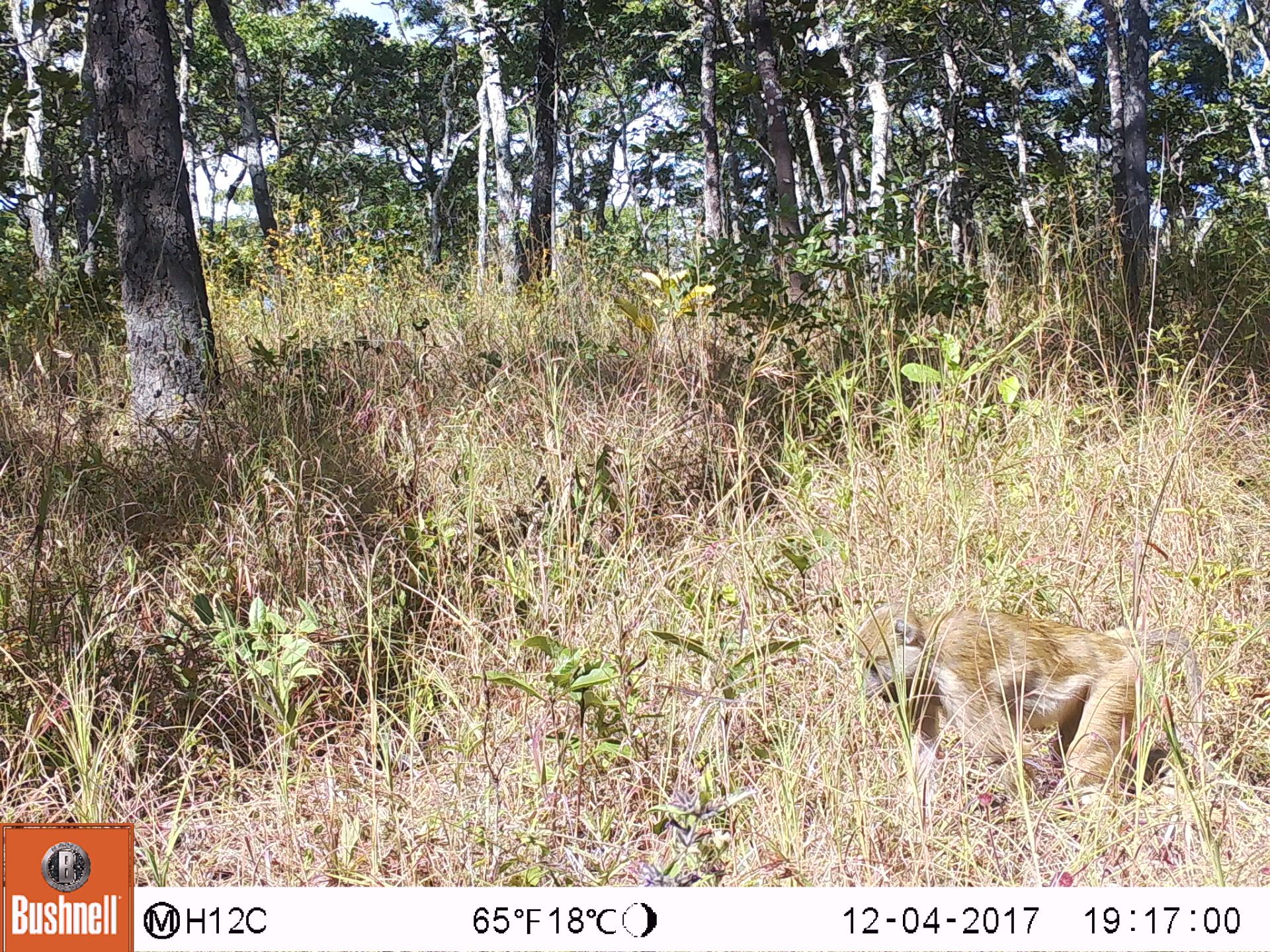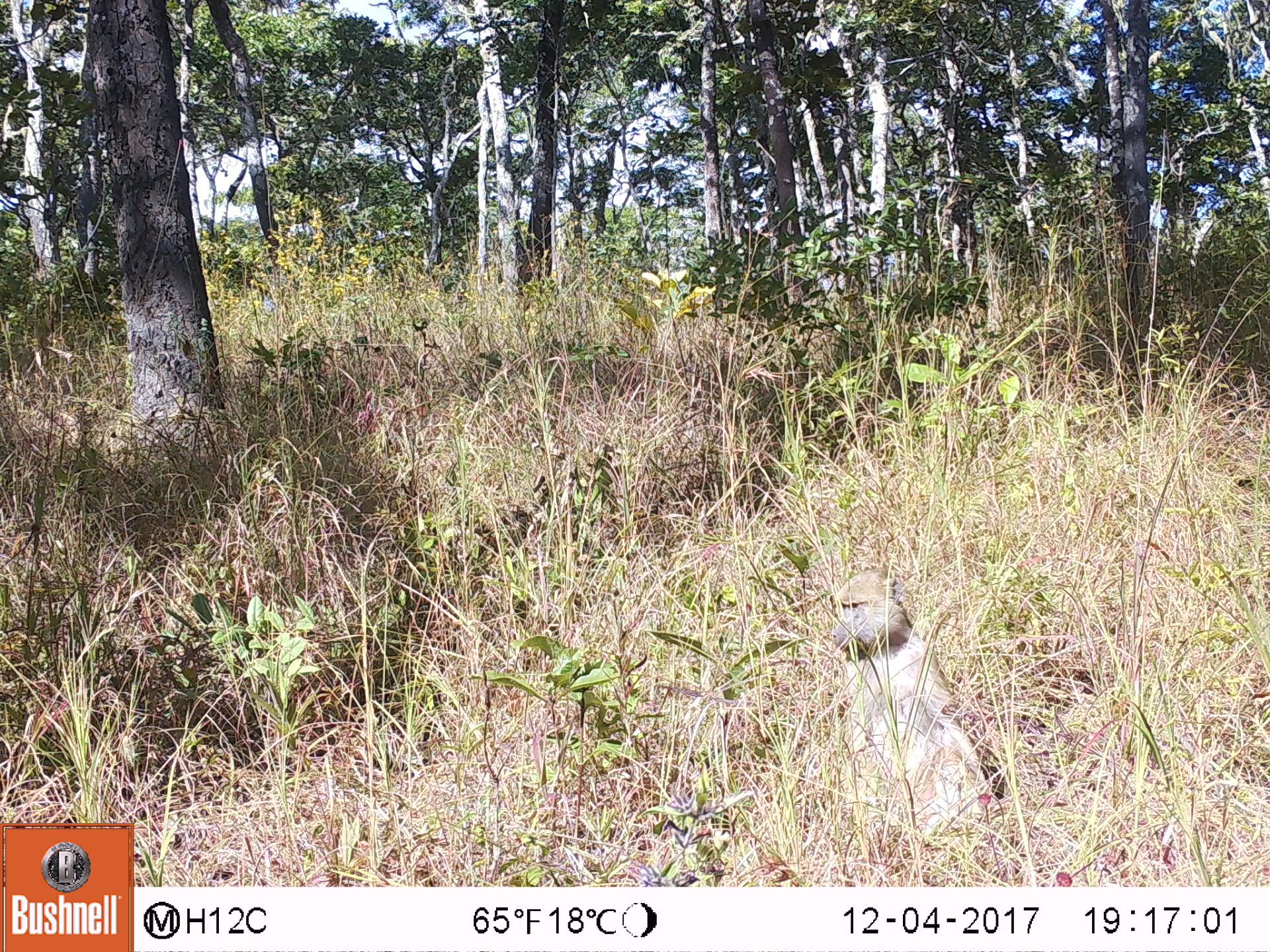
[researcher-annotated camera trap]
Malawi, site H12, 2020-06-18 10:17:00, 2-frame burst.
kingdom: Animalia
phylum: Chordata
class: Mammalia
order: Primates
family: Cercopithecidae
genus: Papio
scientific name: Papio cynocephalus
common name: yellow baboon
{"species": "yellow baboon (Papio cynocephalus)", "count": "1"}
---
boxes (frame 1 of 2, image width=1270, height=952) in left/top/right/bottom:
yellow baboon: 845/602/1222/816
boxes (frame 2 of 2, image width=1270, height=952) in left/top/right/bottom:
yellow baboon: 821/567/993/826